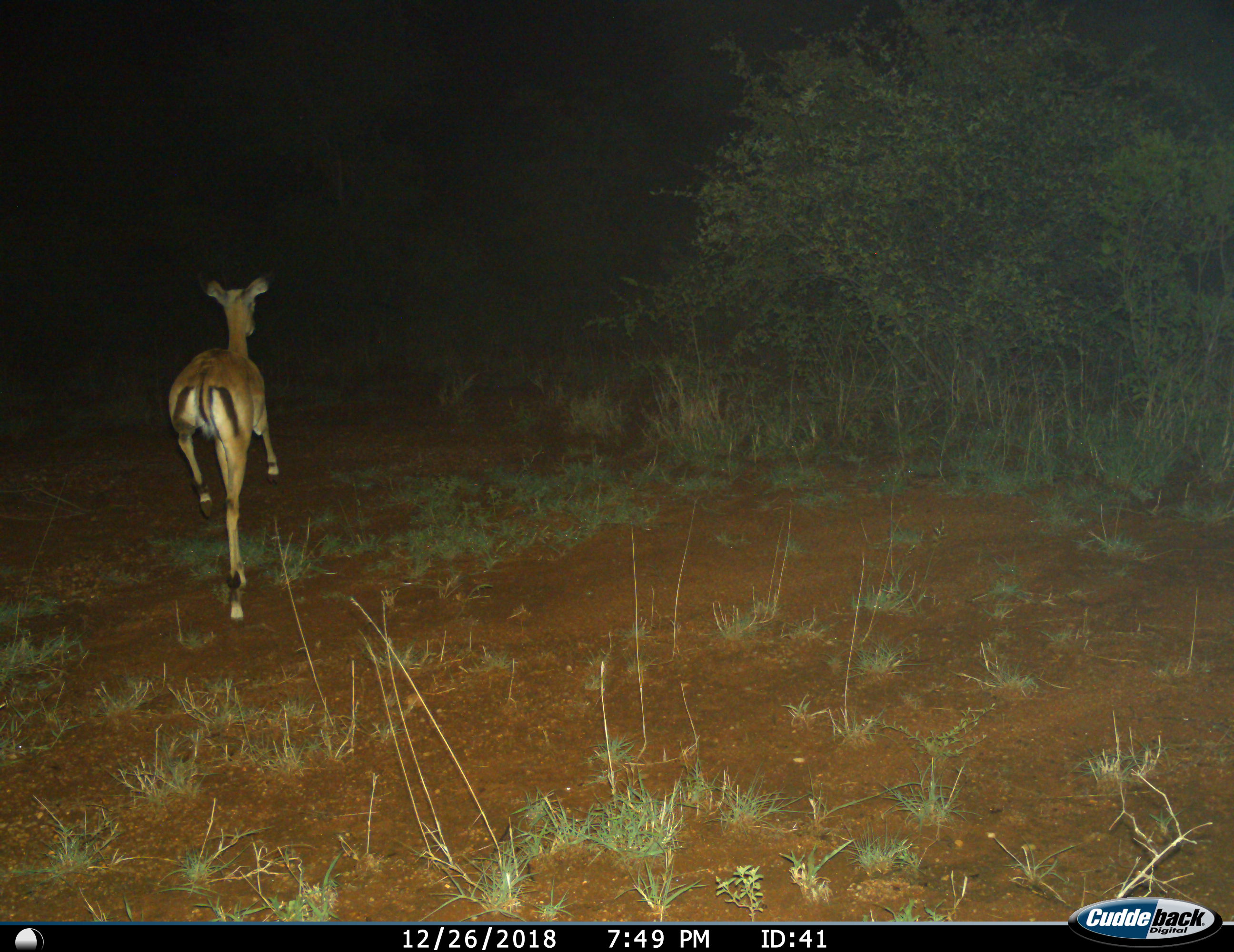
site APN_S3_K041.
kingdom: Animalia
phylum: Chordata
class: Mammalia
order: Artiodactyla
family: Bovidae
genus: Aepyceros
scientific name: Aepyceros melampus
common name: impala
Impala (Aepyceros melampus), count 1. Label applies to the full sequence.